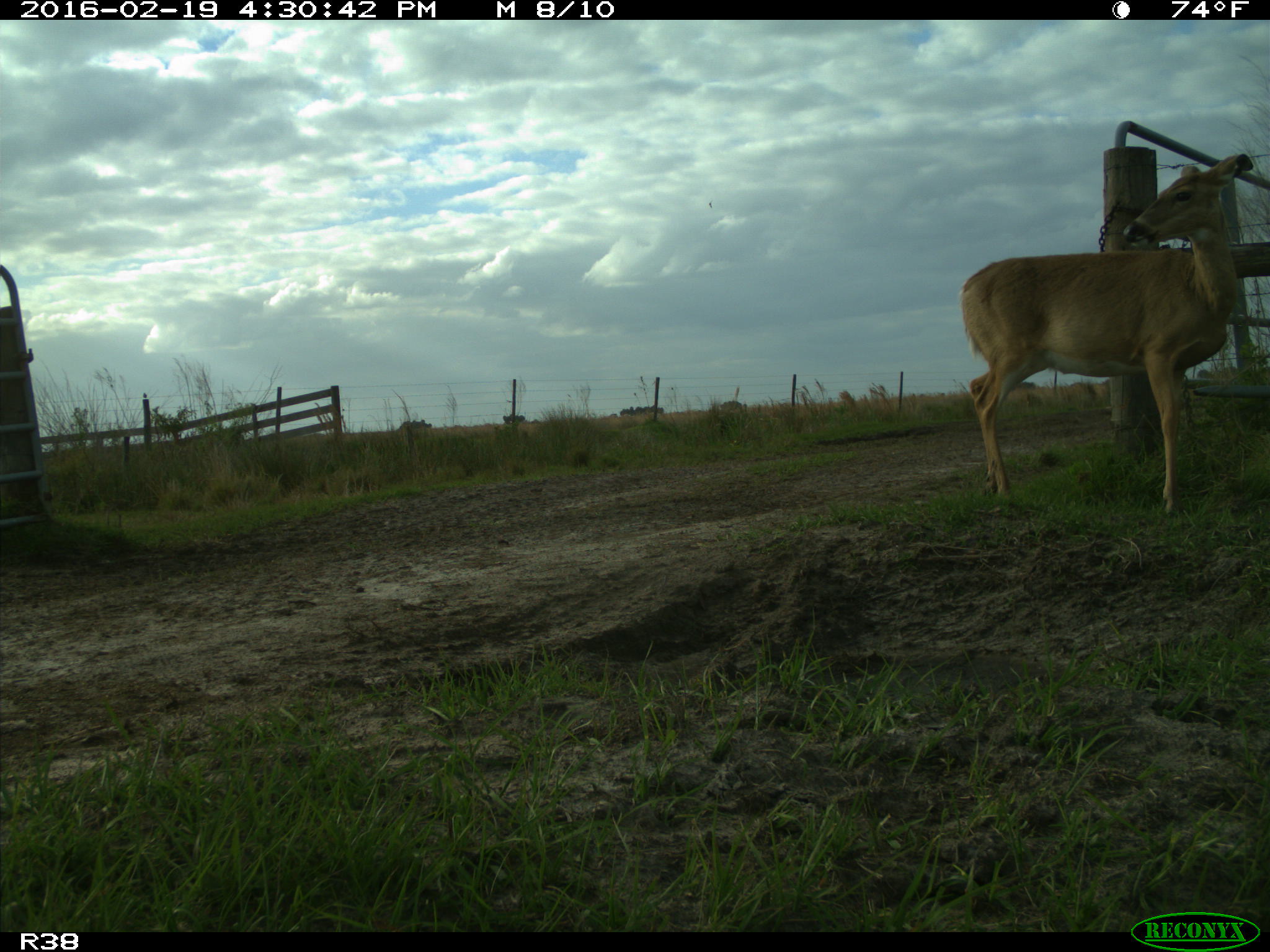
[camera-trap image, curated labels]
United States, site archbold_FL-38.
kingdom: Animalia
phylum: Chordata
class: Mammalia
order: Artiodactyla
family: Cervidae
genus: Odocoileus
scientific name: Odocoileus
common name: deer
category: unidentified deer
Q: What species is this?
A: Unidentified deer (deer) (Odocoileus).